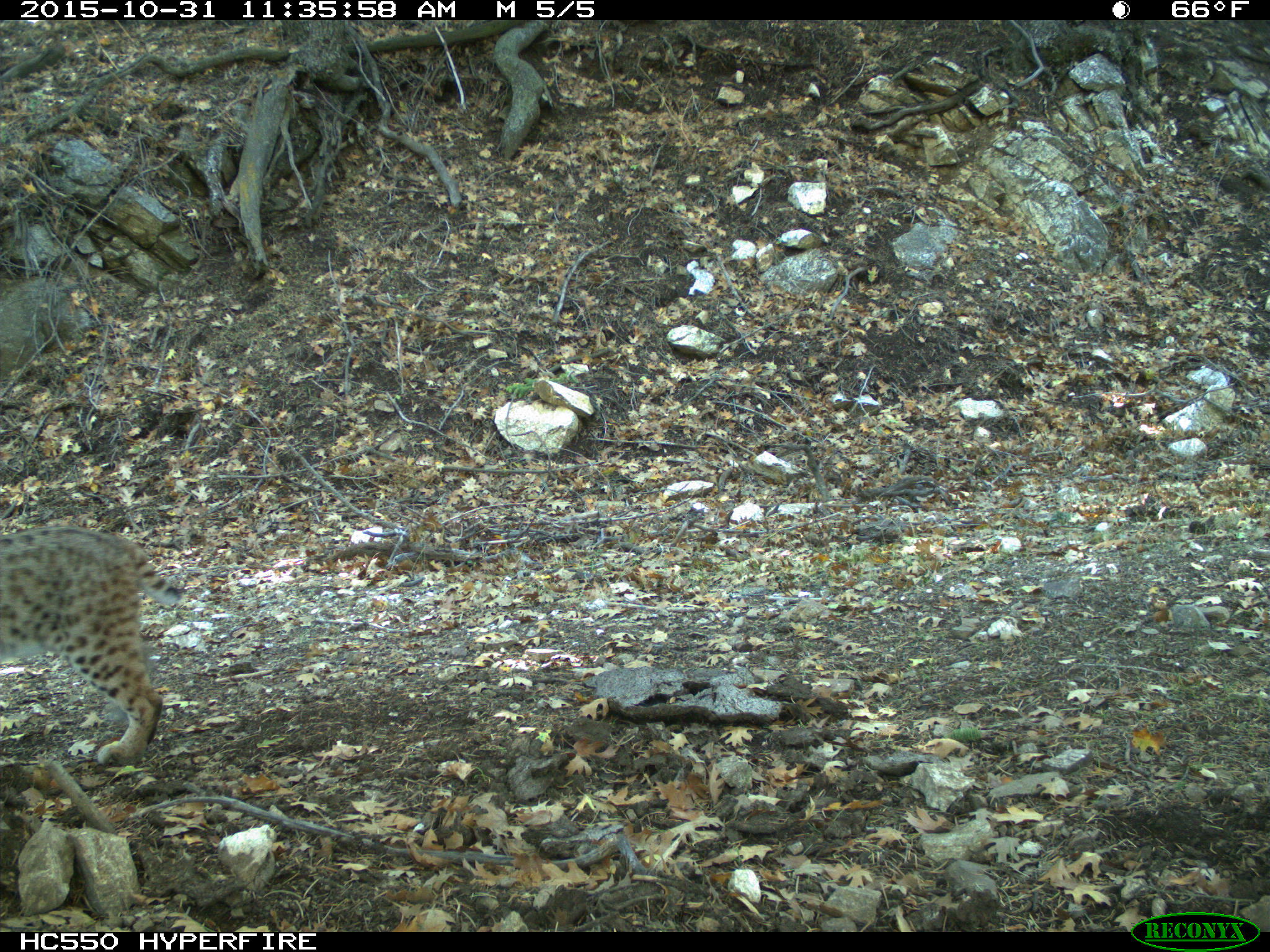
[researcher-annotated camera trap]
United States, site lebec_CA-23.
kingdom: Animalia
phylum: Chordata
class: Mammalia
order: Carnivora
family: Felidae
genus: Lynx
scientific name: Lynx rufus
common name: bobcat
Lynx rufus (bobcat).